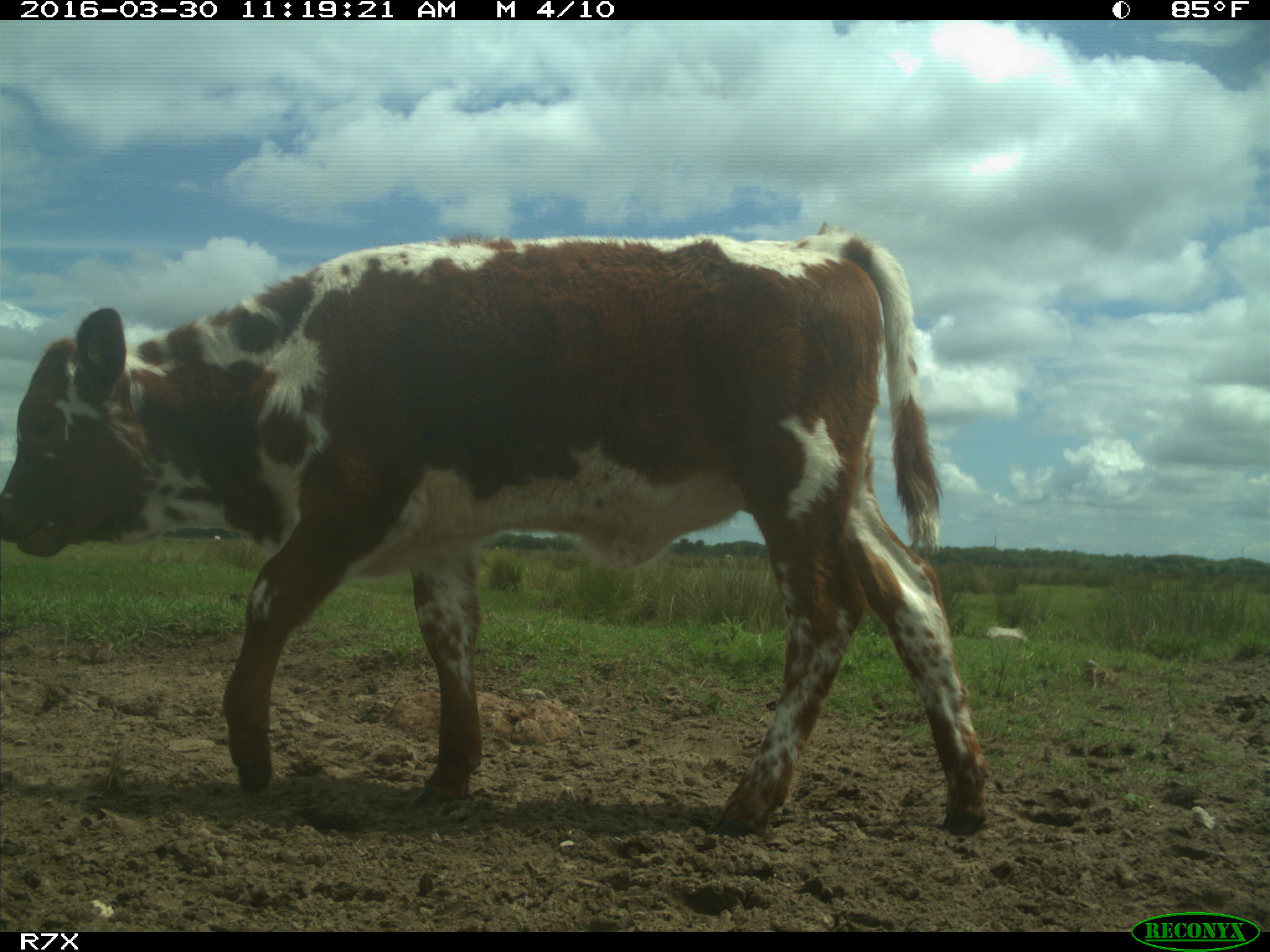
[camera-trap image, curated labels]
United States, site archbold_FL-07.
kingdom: Animalia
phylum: Chordata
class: Mammalia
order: Artiodactyla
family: Bovidae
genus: Bos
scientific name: Bos taurus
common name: domestic cow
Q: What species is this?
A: Bos taurus (domestic cow).